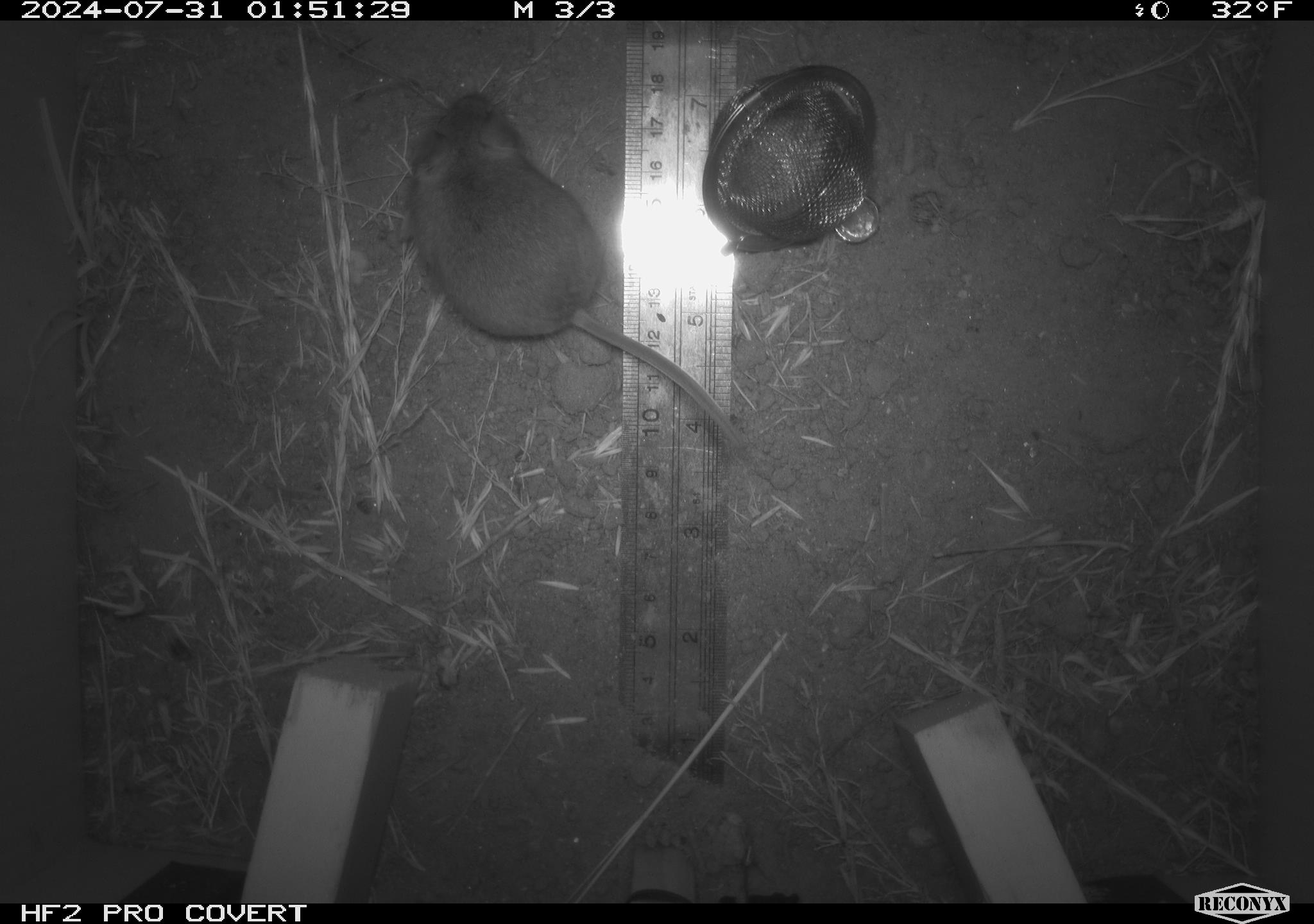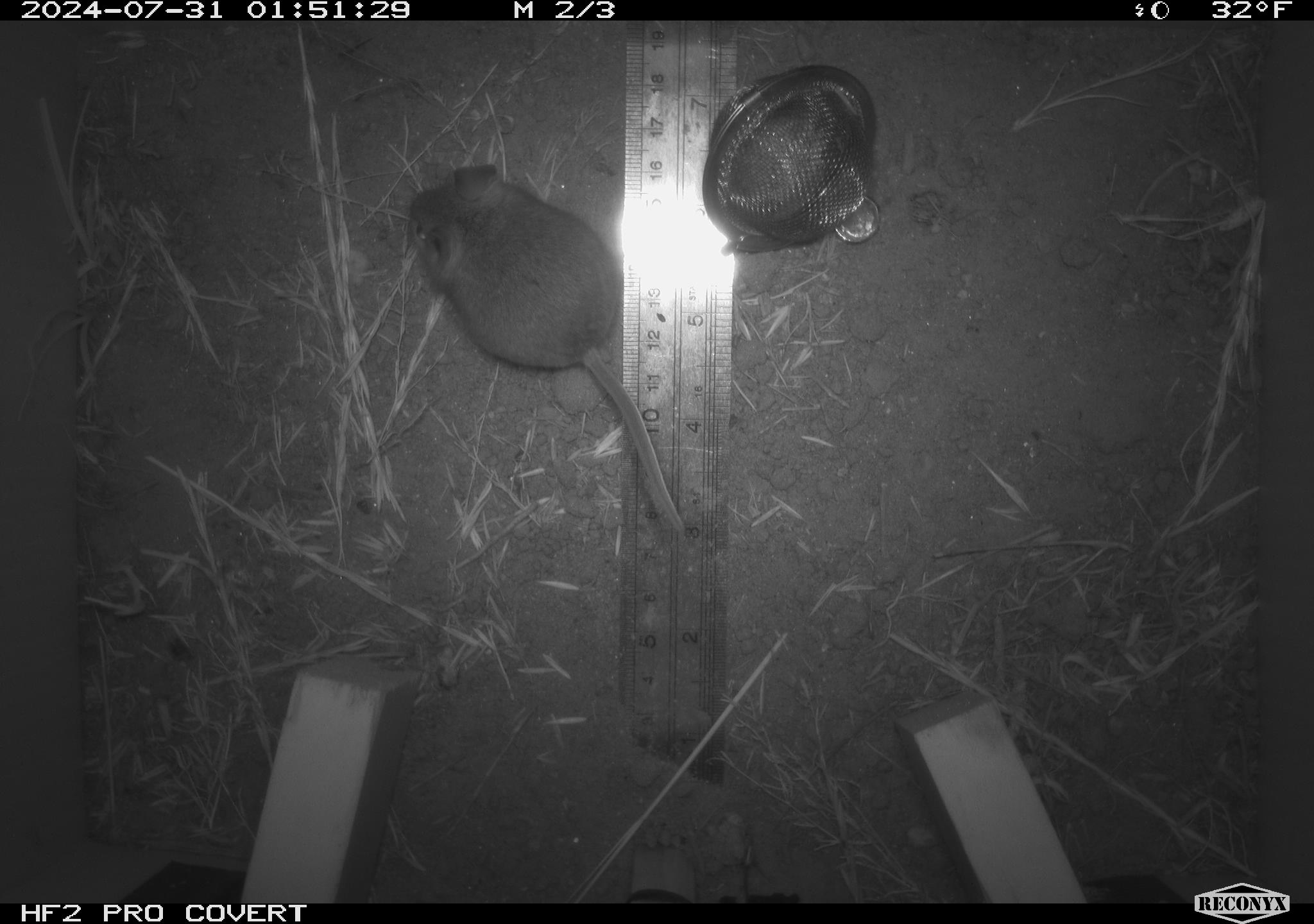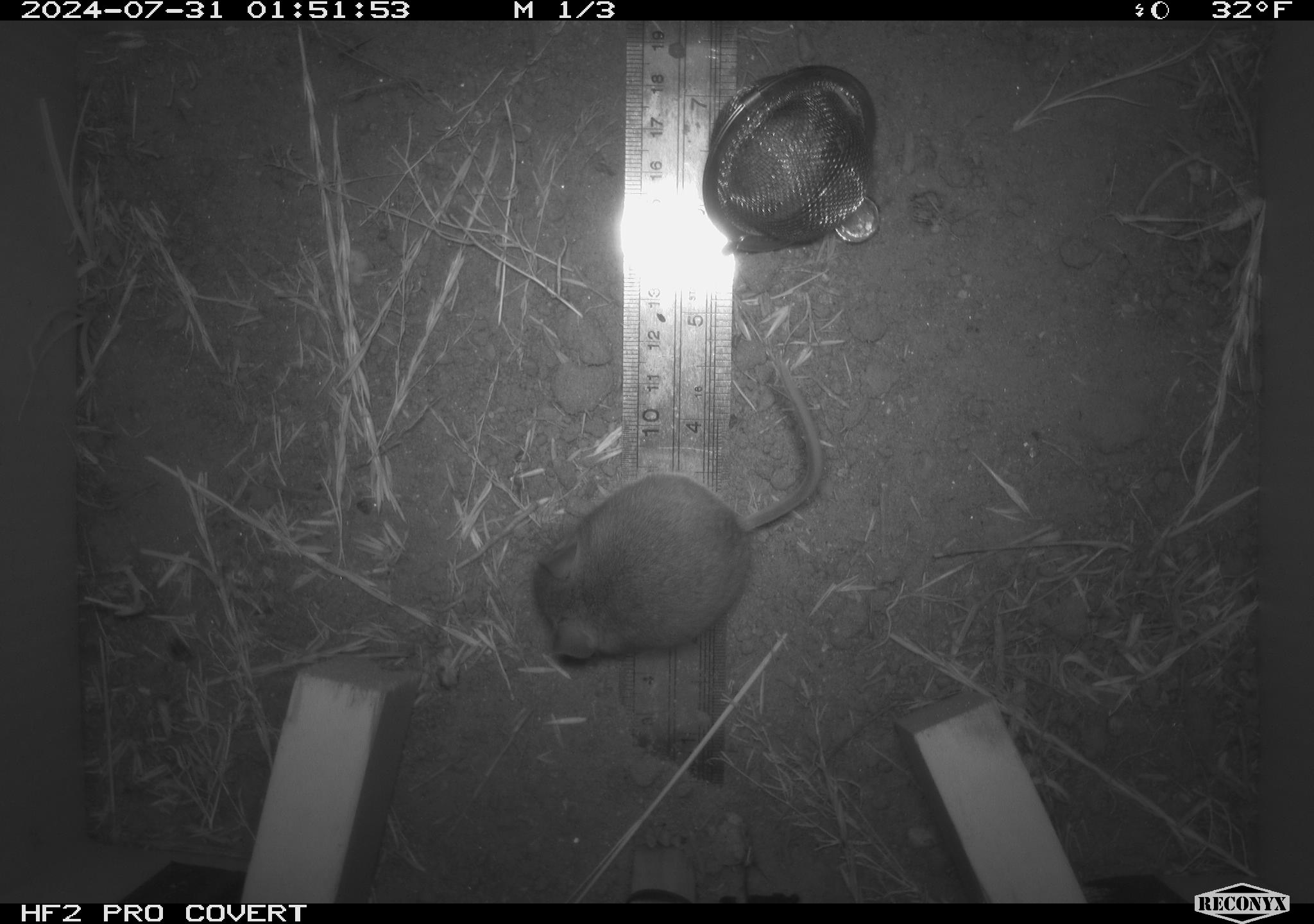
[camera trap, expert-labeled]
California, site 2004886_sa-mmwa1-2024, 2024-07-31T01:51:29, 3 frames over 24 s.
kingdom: Animalia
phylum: Chordata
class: Mammalia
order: Rodentia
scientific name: Rodentia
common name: mouse species